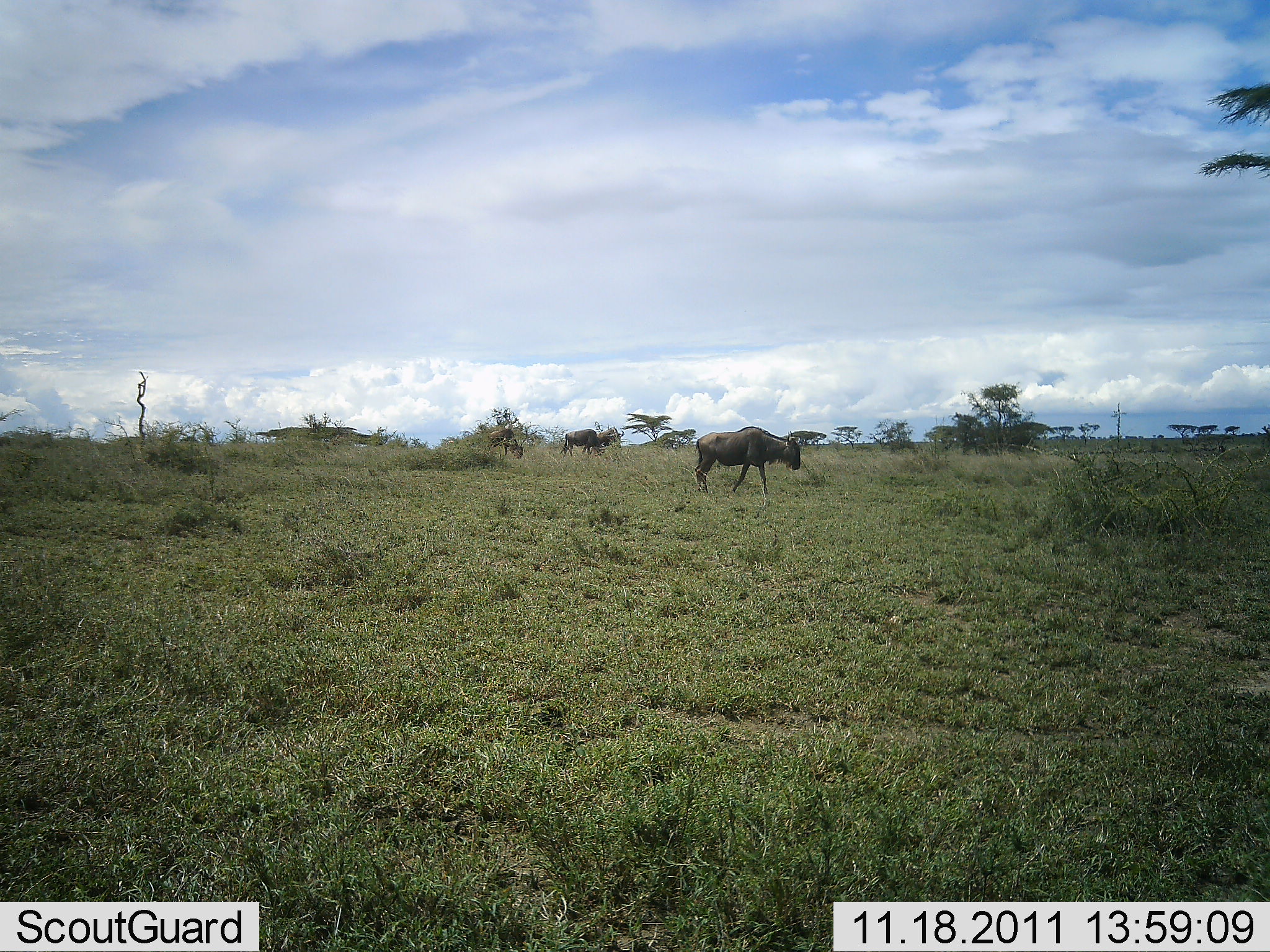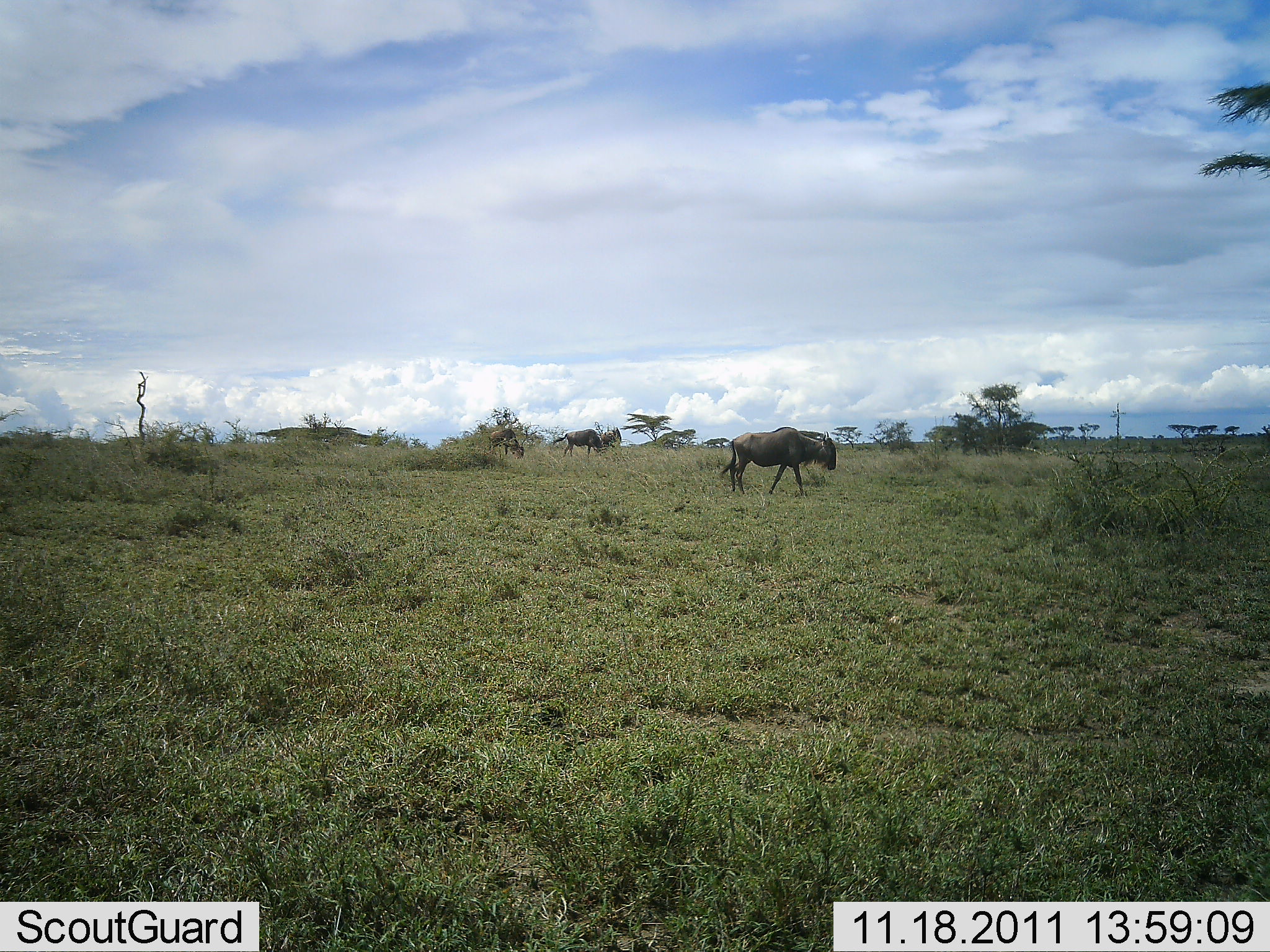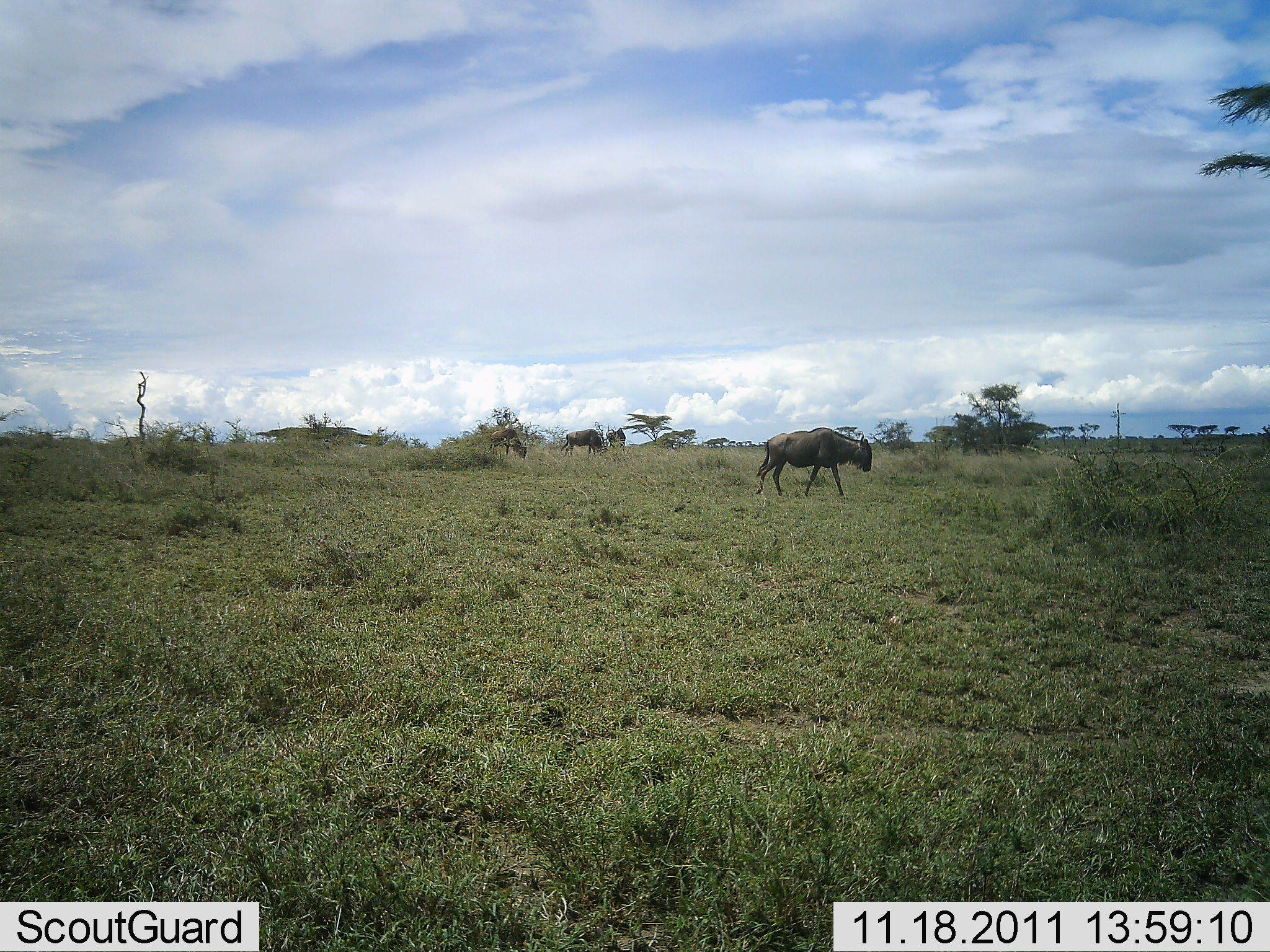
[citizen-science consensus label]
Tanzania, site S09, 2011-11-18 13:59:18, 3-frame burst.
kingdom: Animalia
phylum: Chordata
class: Mammalia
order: Artiodactyla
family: Bovidae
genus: Connochaetes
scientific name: Connochaetes taurinus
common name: blue wildebeest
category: wildebeest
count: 4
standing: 30%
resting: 0%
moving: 80%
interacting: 0%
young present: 0%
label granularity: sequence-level